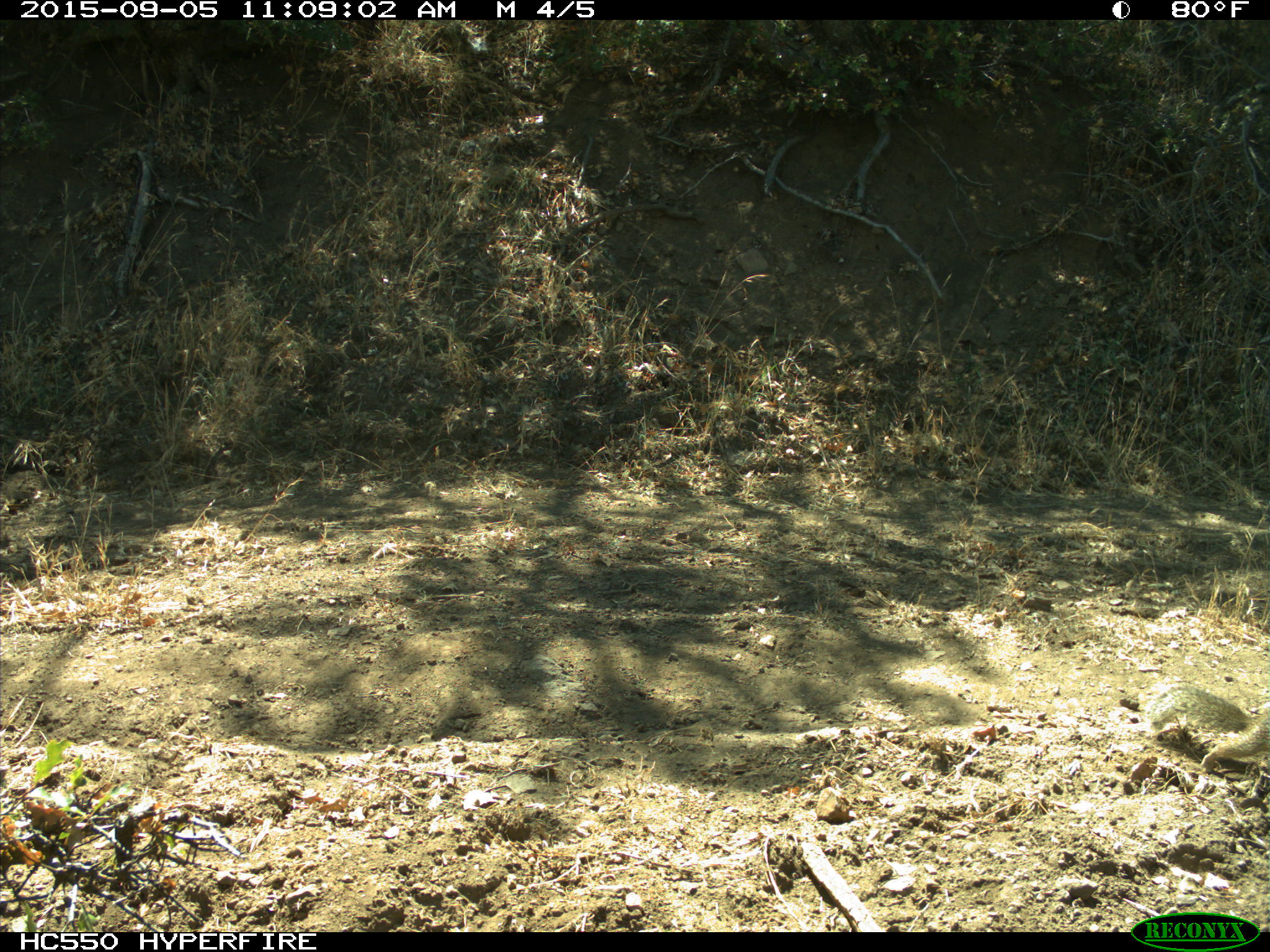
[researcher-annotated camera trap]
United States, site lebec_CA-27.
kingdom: Animalia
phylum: Chordata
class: Mammalia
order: Rodentia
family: Sciuridae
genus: Otospermophilus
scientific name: Otospermophilus beecheyi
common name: california ground squirrel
Otospermophilus beecheyi (california ground squirrel).